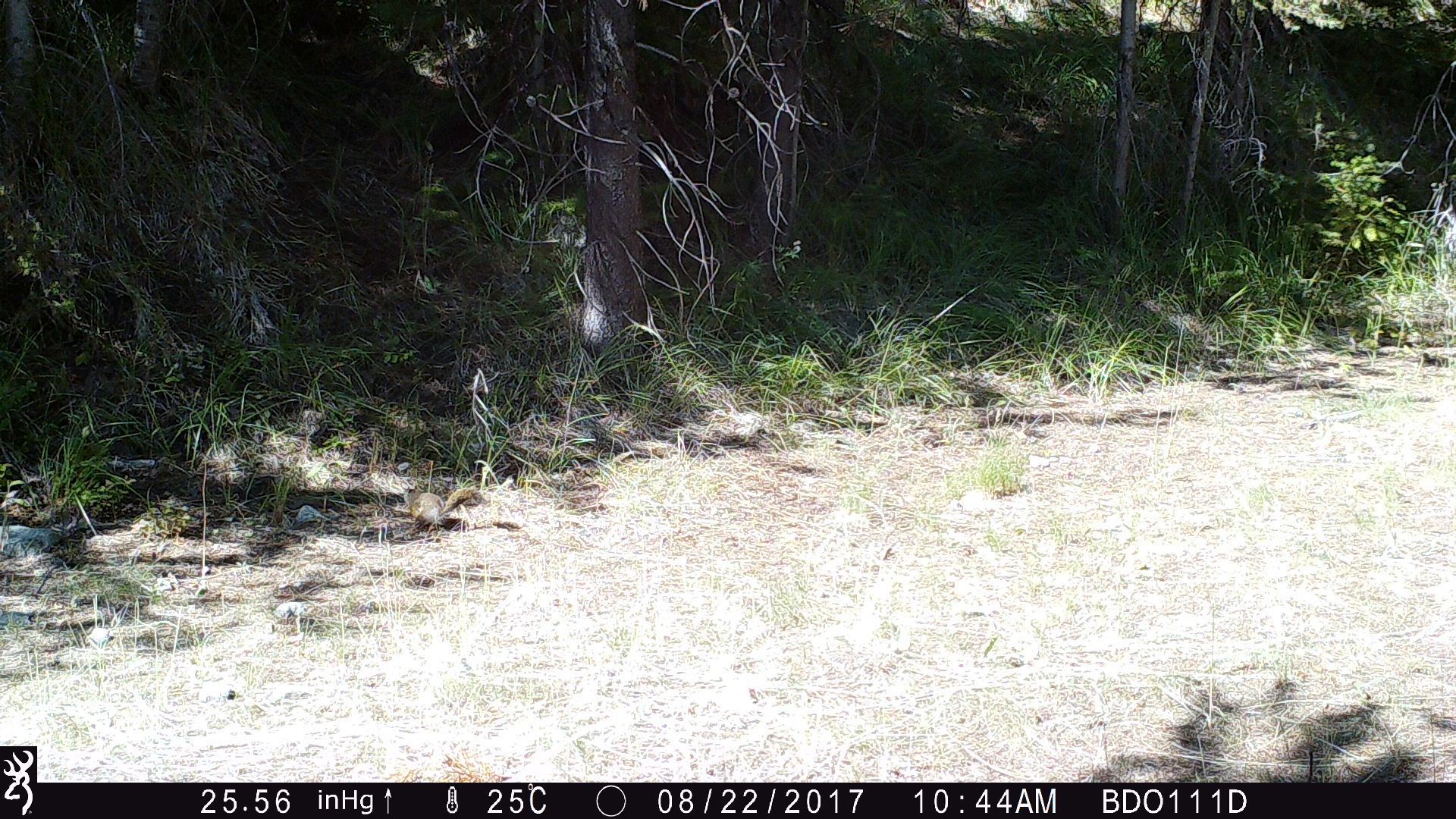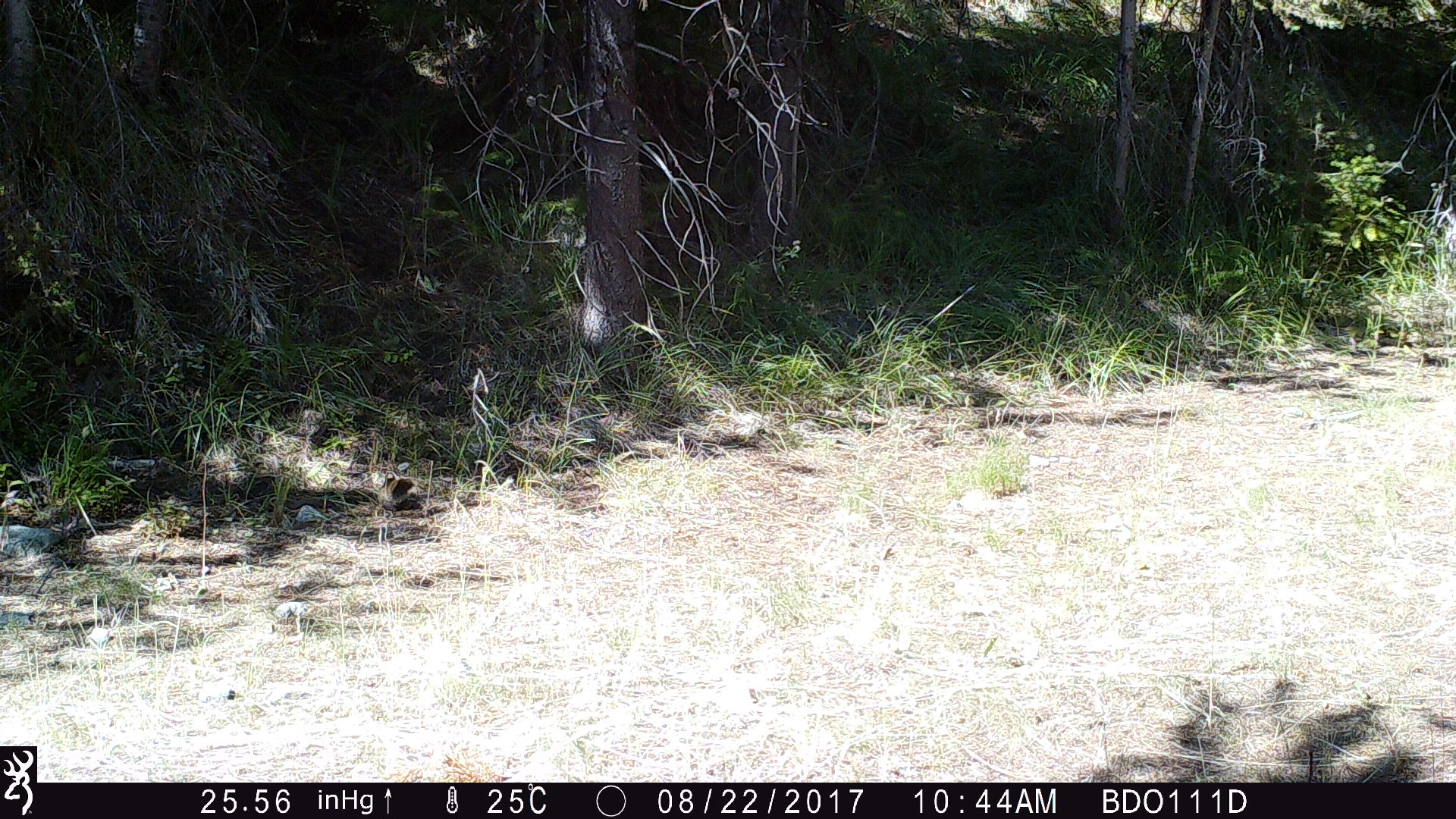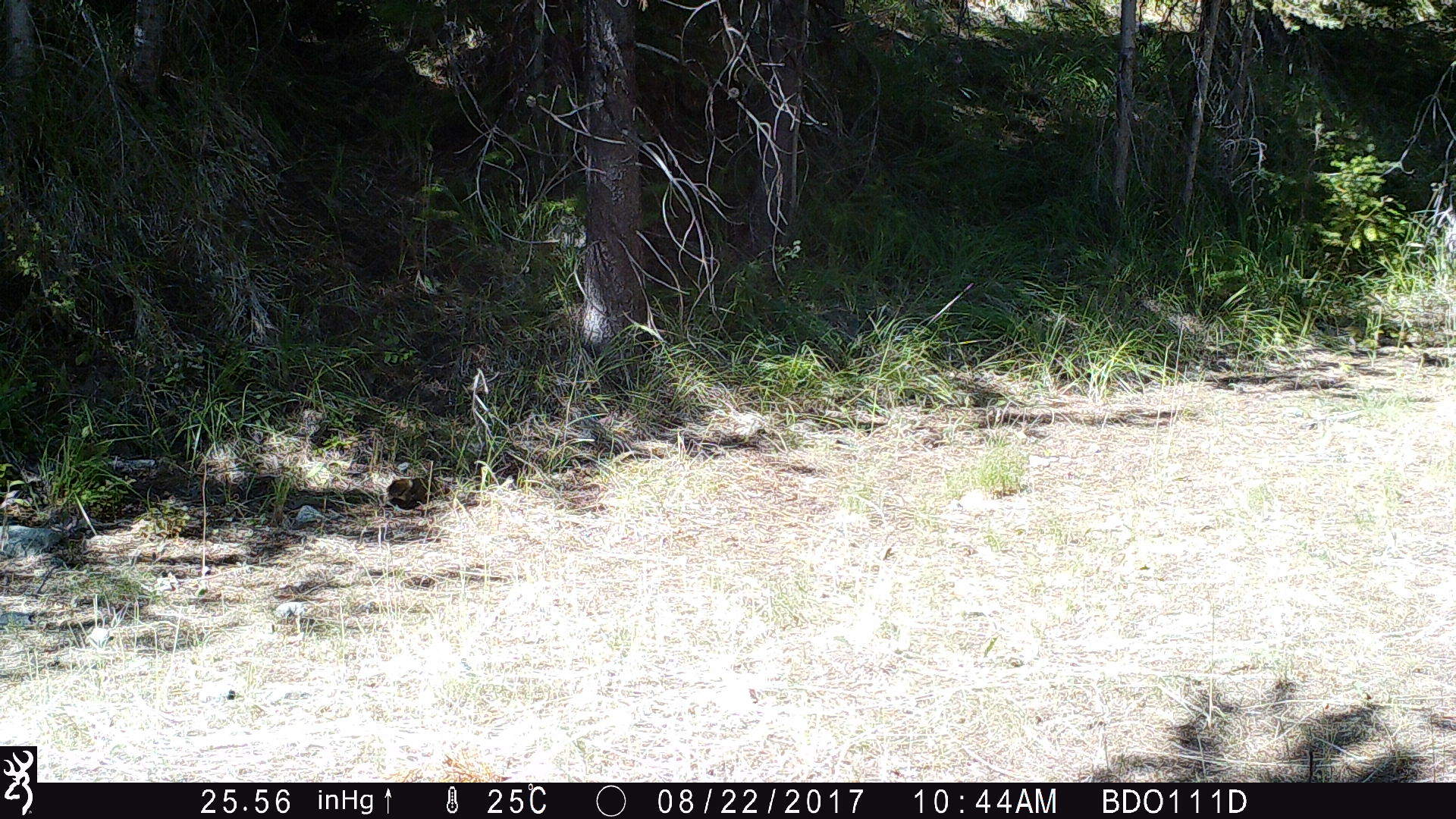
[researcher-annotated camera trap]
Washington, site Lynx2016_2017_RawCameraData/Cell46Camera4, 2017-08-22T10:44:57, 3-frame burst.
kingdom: Animalia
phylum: Chordata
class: Mammalia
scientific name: Mammalia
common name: small mammal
Small mammal (Mammalia). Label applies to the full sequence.